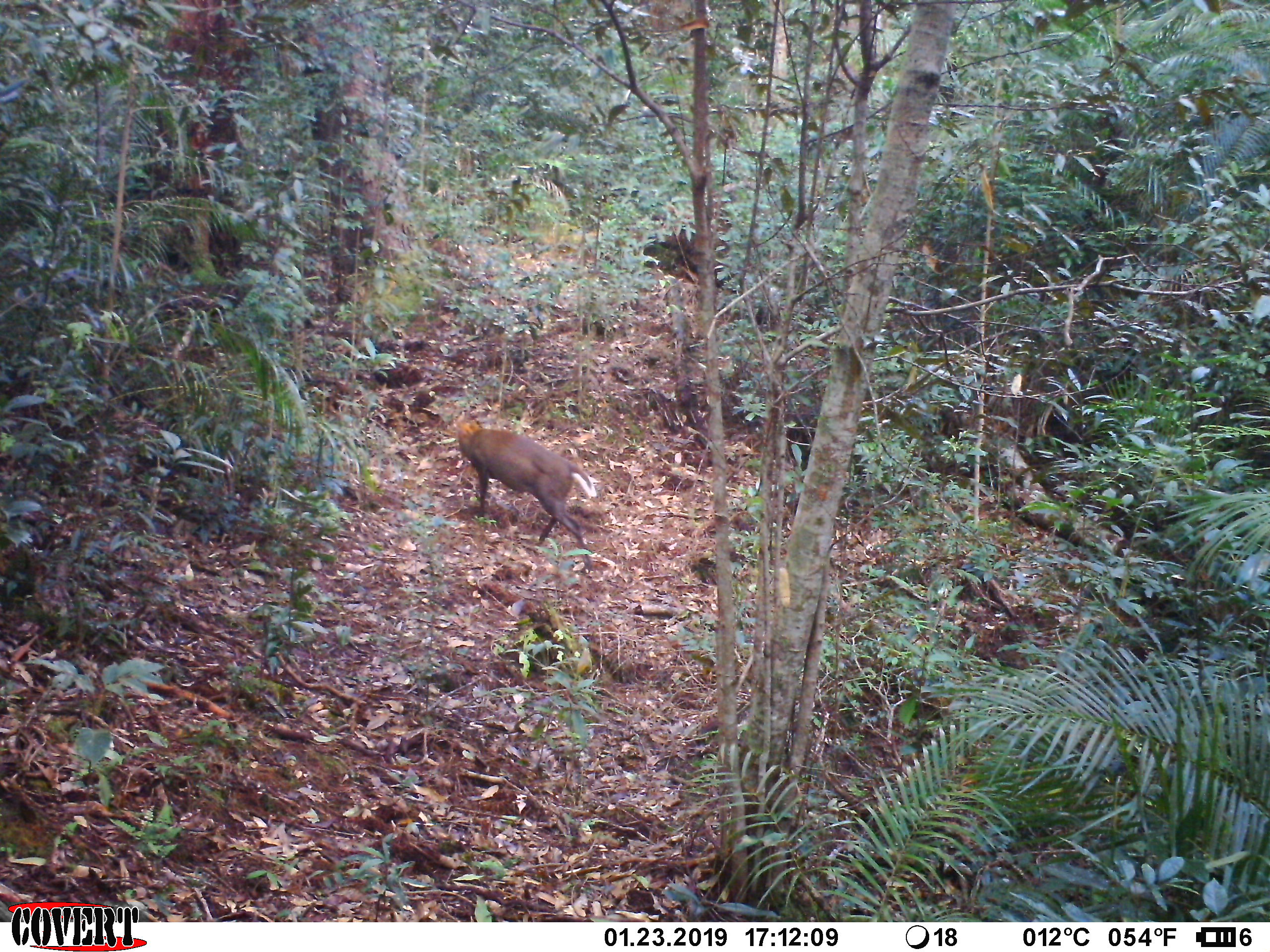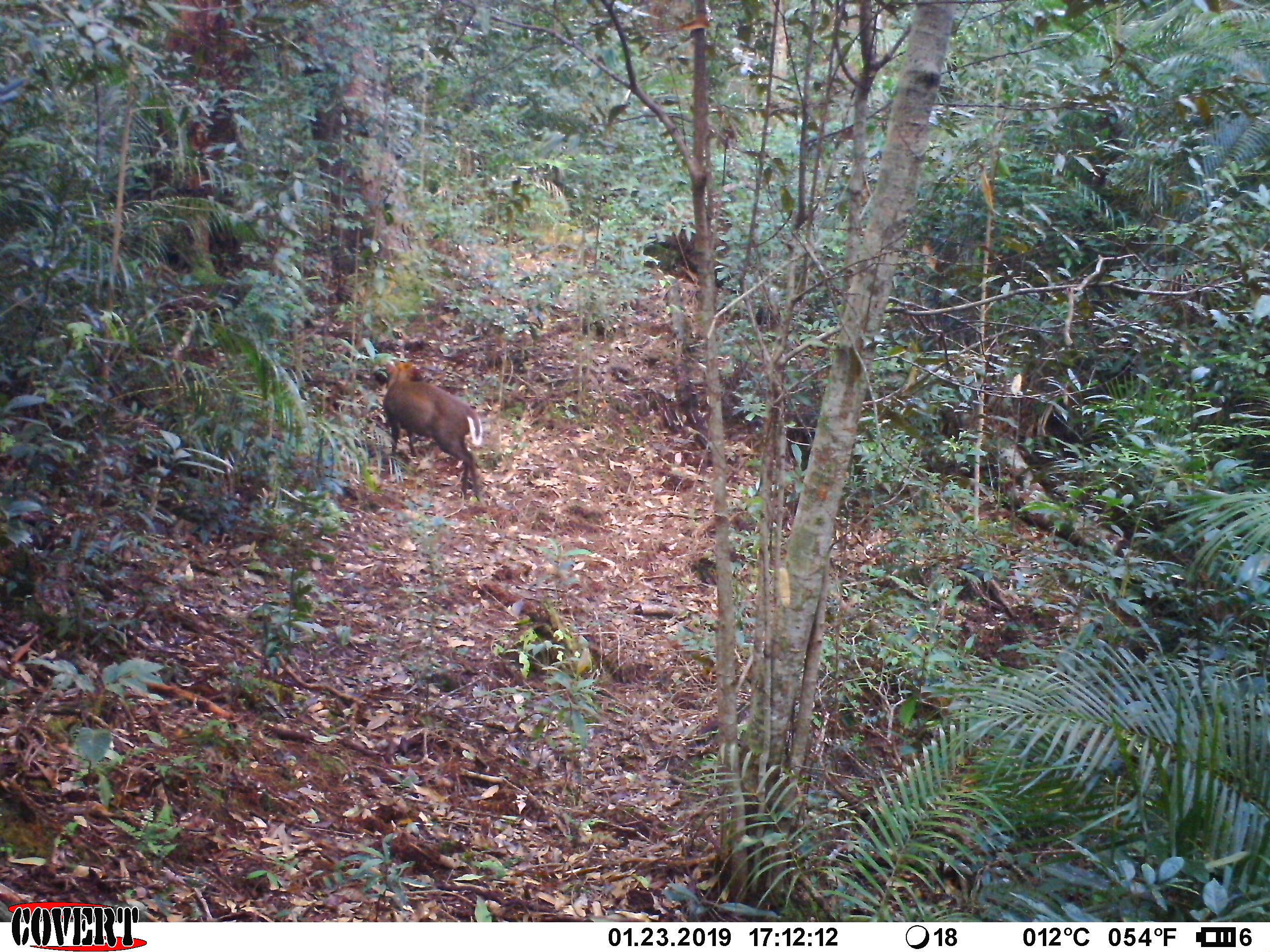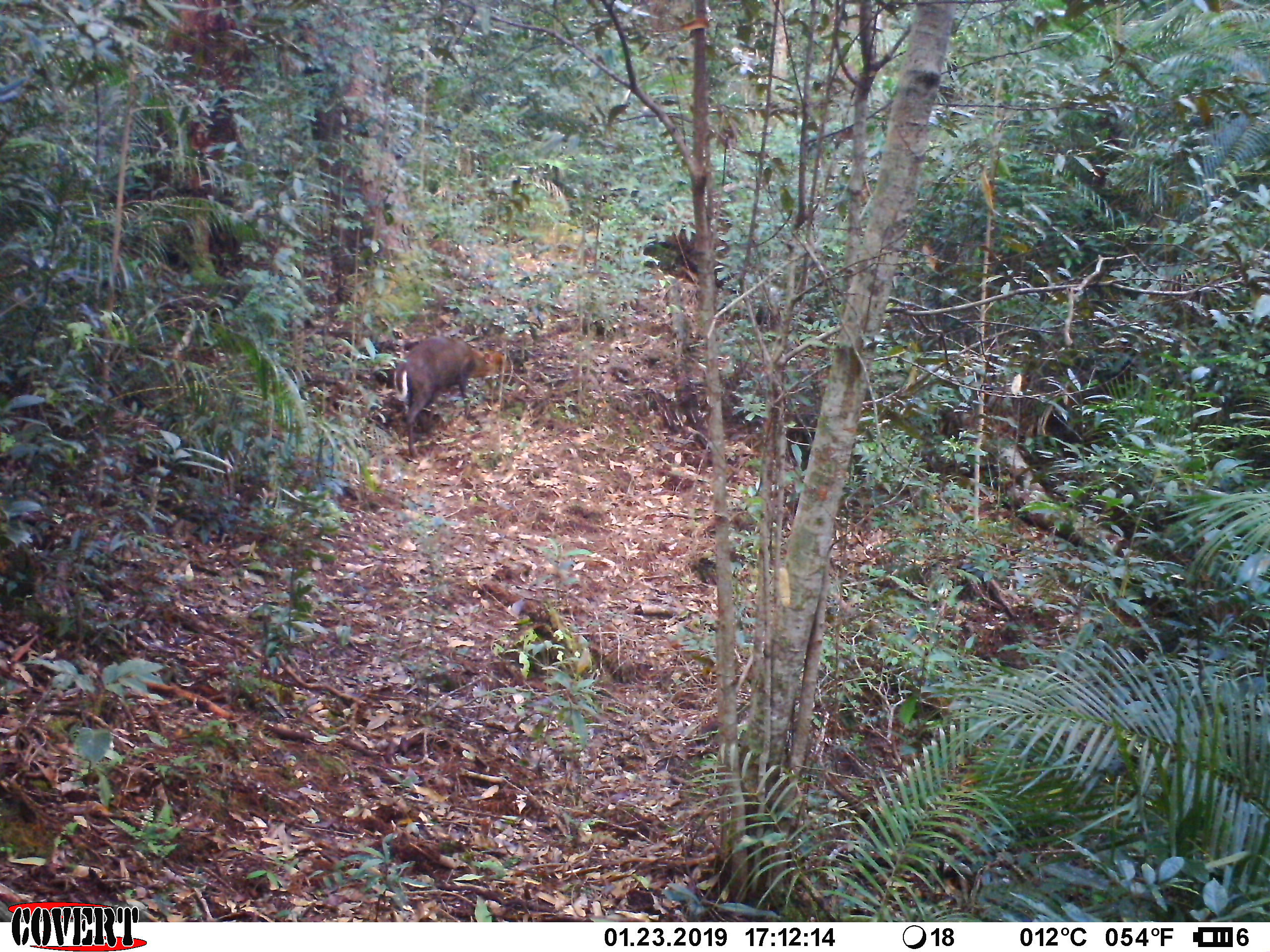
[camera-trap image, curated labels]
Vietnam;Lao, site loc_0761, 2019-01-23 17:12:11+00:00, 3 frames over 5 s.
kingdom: Animalia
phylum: Chordata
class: Mammalia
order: Artiodactyla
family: Cervidae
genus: Muntiacus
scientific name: Muntiacus rooseveltorum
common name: roosevelt's muntjac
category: roosevelts muntjac group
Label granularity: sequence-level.